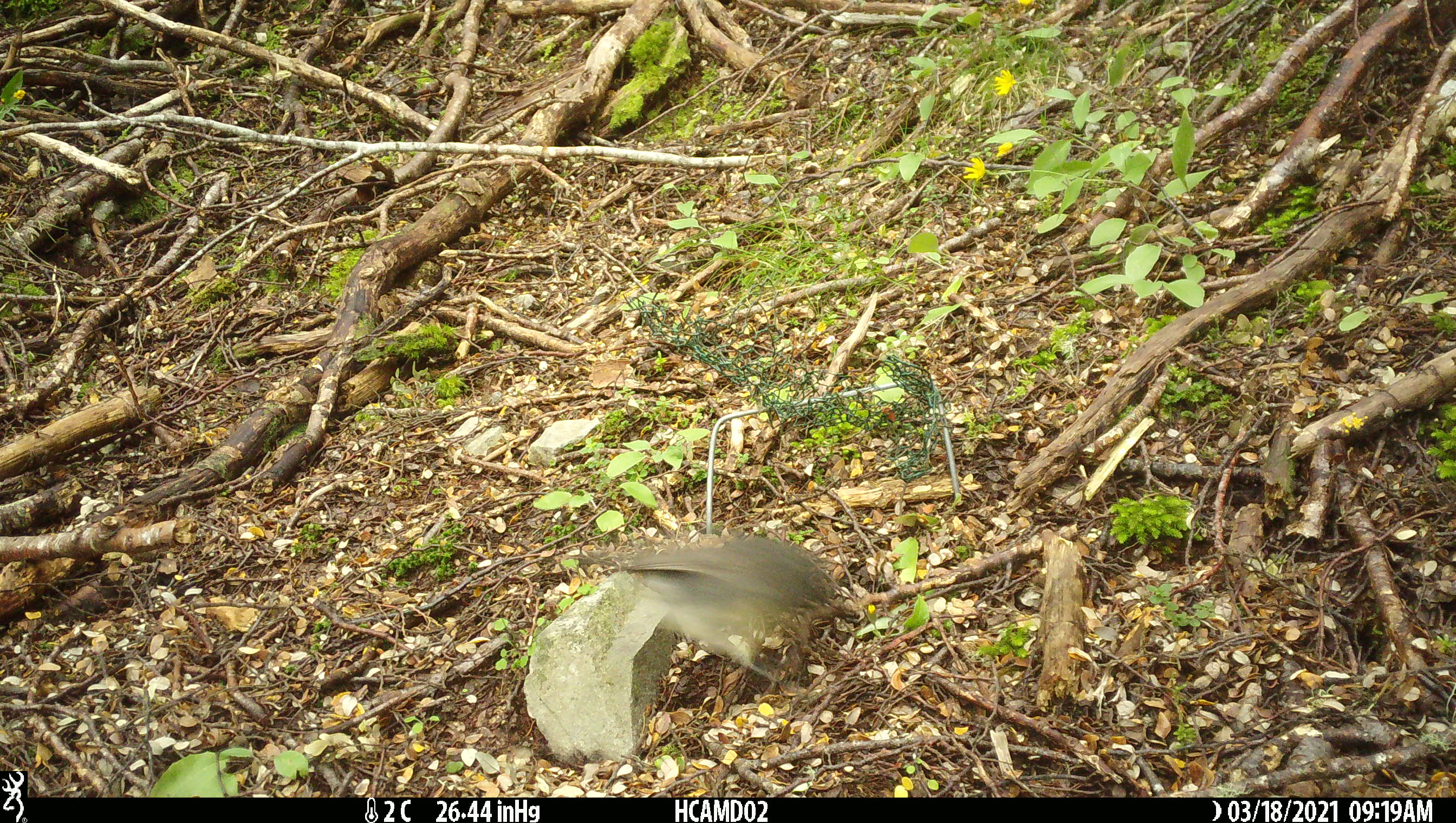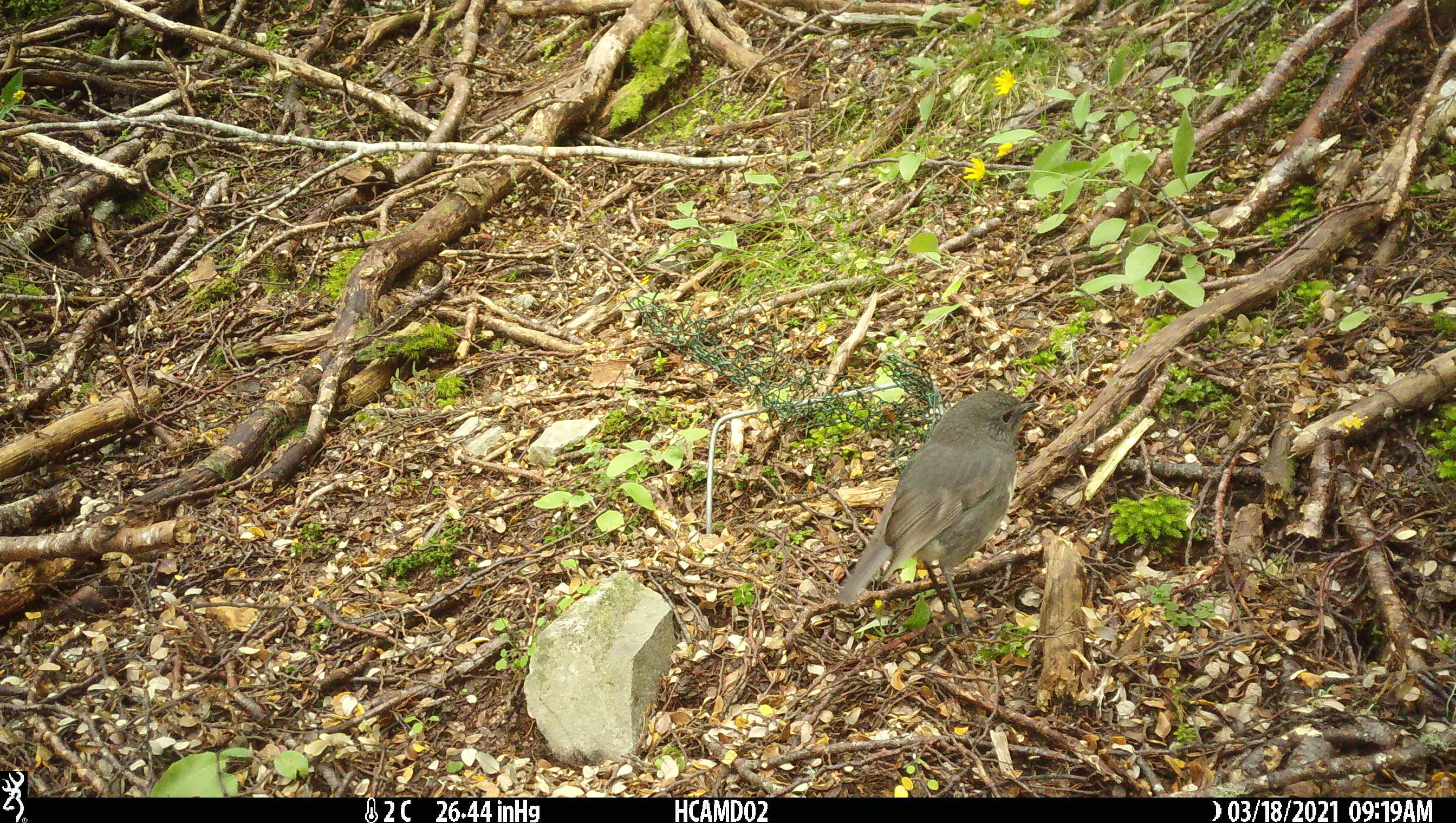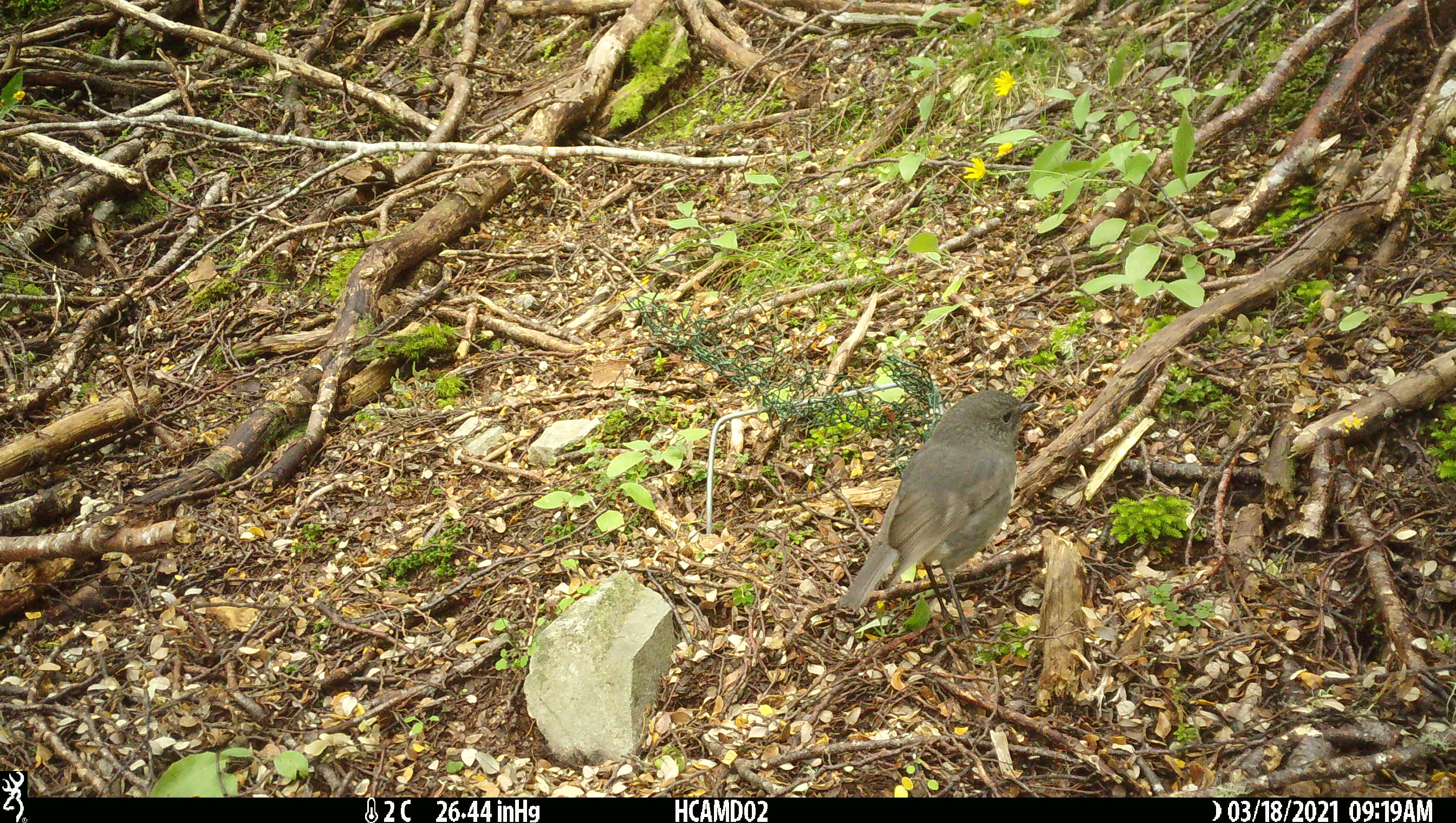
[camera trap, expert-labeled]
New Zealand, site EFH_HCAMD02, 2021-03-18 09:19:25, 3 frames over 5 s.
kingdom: Animalia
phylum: Chordata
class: Aves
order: Passeriformes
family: Petroicidae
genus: Petroica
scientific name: Petroica australis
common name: new zealand robin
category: robin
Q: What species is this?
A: Robin (new zealand robin) (Petroica australis).